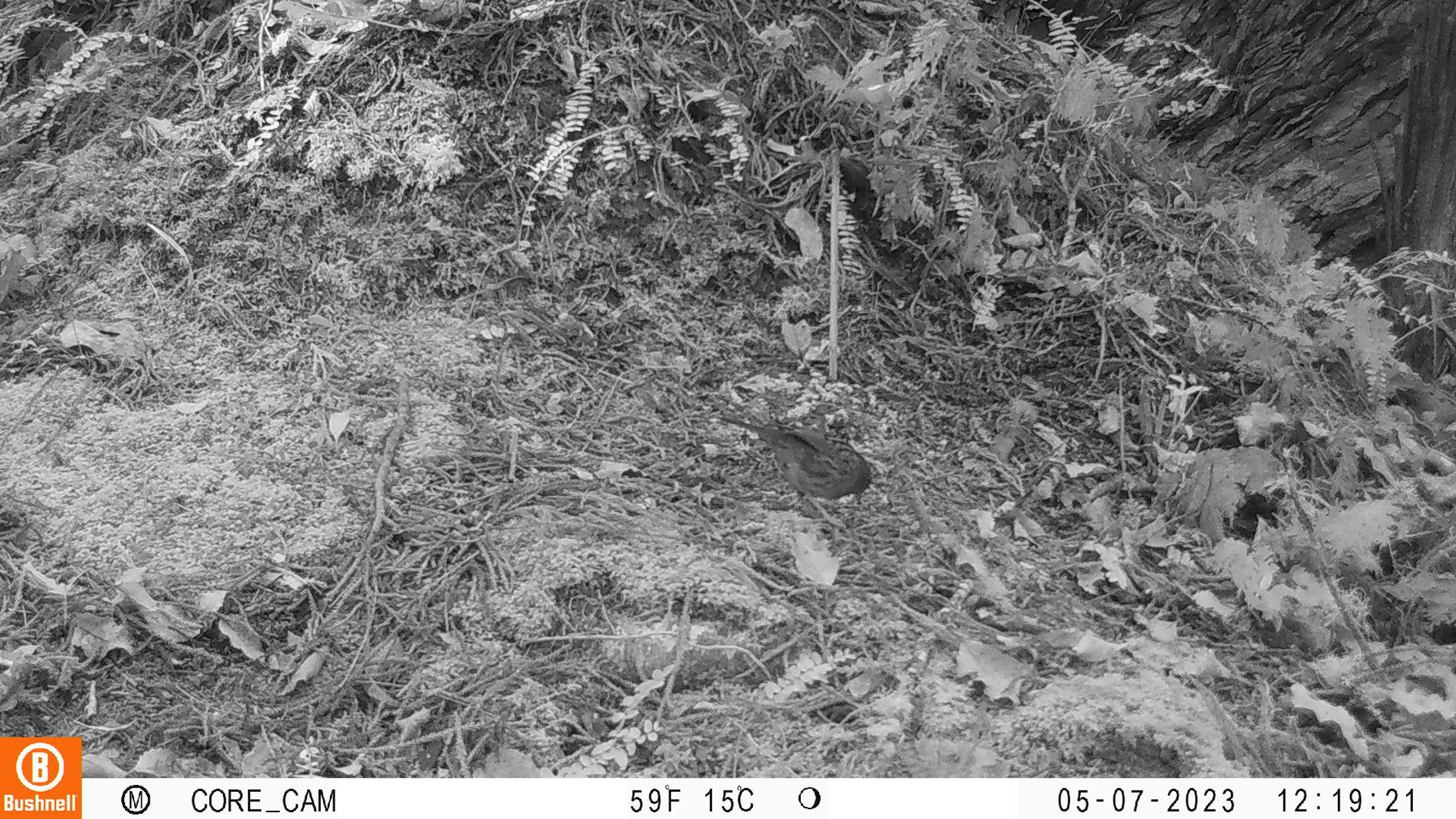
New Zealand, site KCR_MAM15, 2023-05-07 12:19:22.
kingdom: Animalia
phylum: Chordata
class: Aves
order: Passeriformes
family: Prunellidae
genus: Prunella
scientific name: Prunella modularis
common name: dunnock